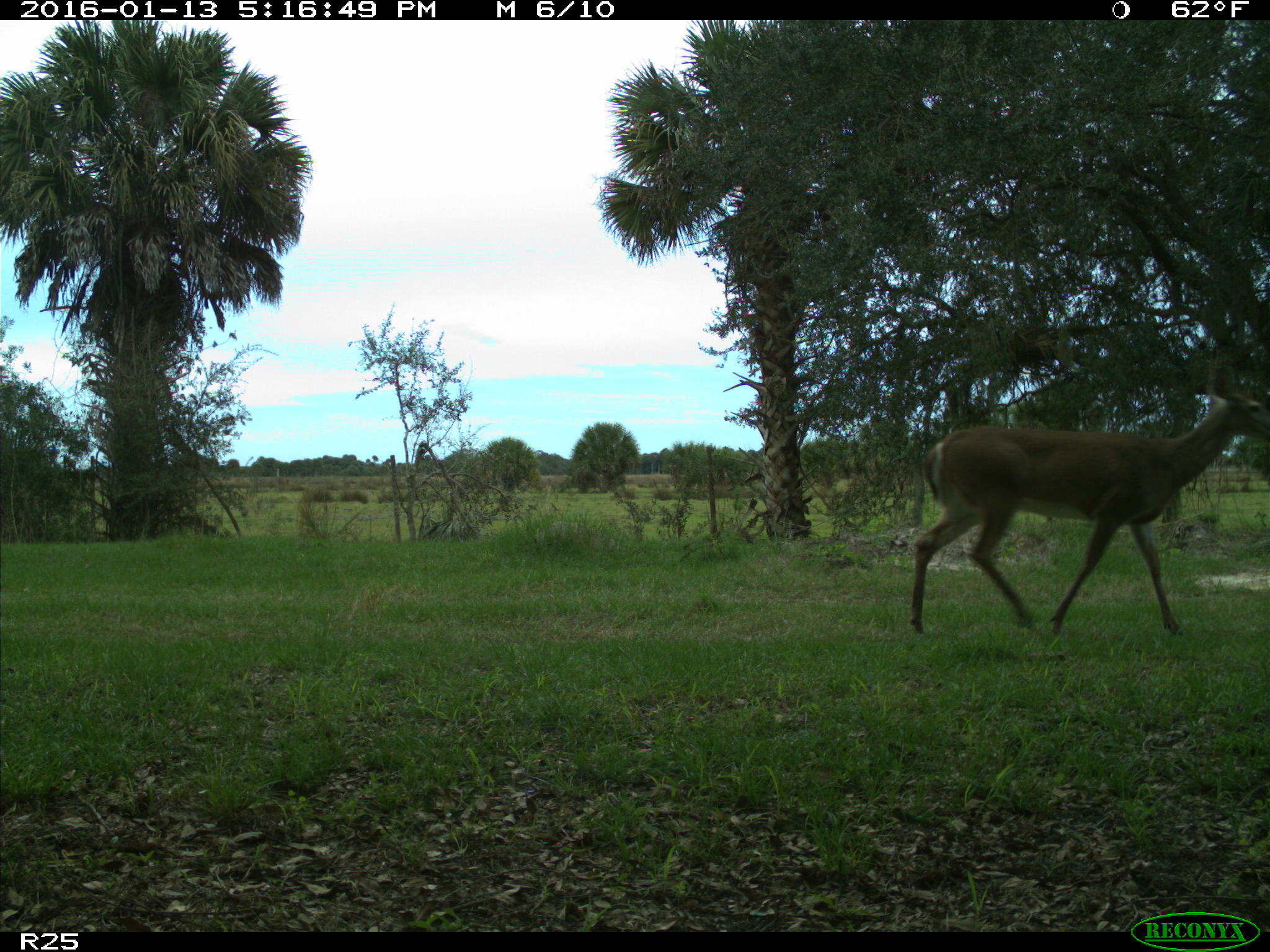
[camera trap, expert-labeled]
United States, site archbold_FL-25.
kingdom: Animalia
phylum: Chordata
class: Mammalia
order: Artiodactyla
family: Cervidae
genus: Odocoileus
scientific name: Odocoileus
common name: deer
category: unidentified deer